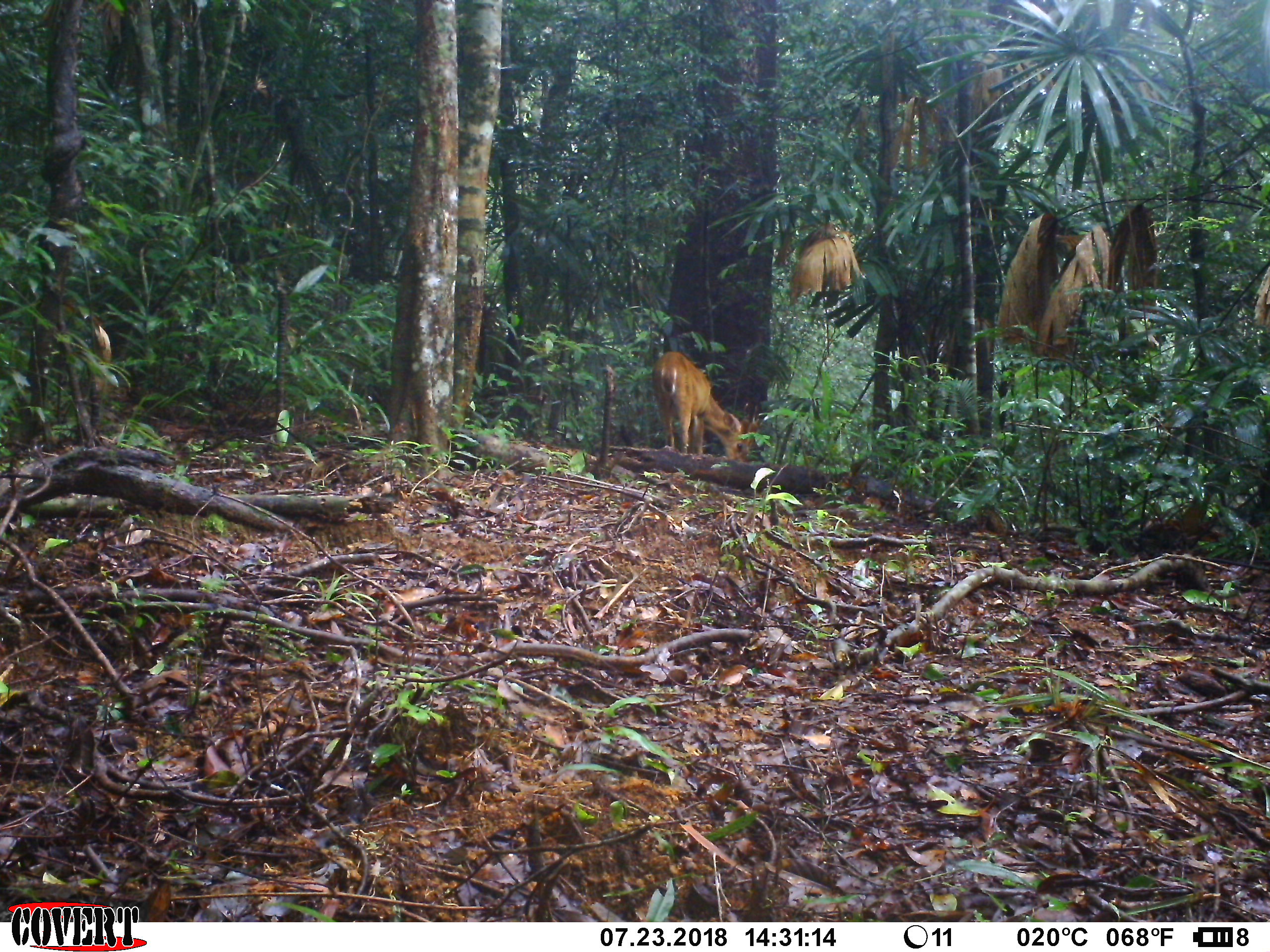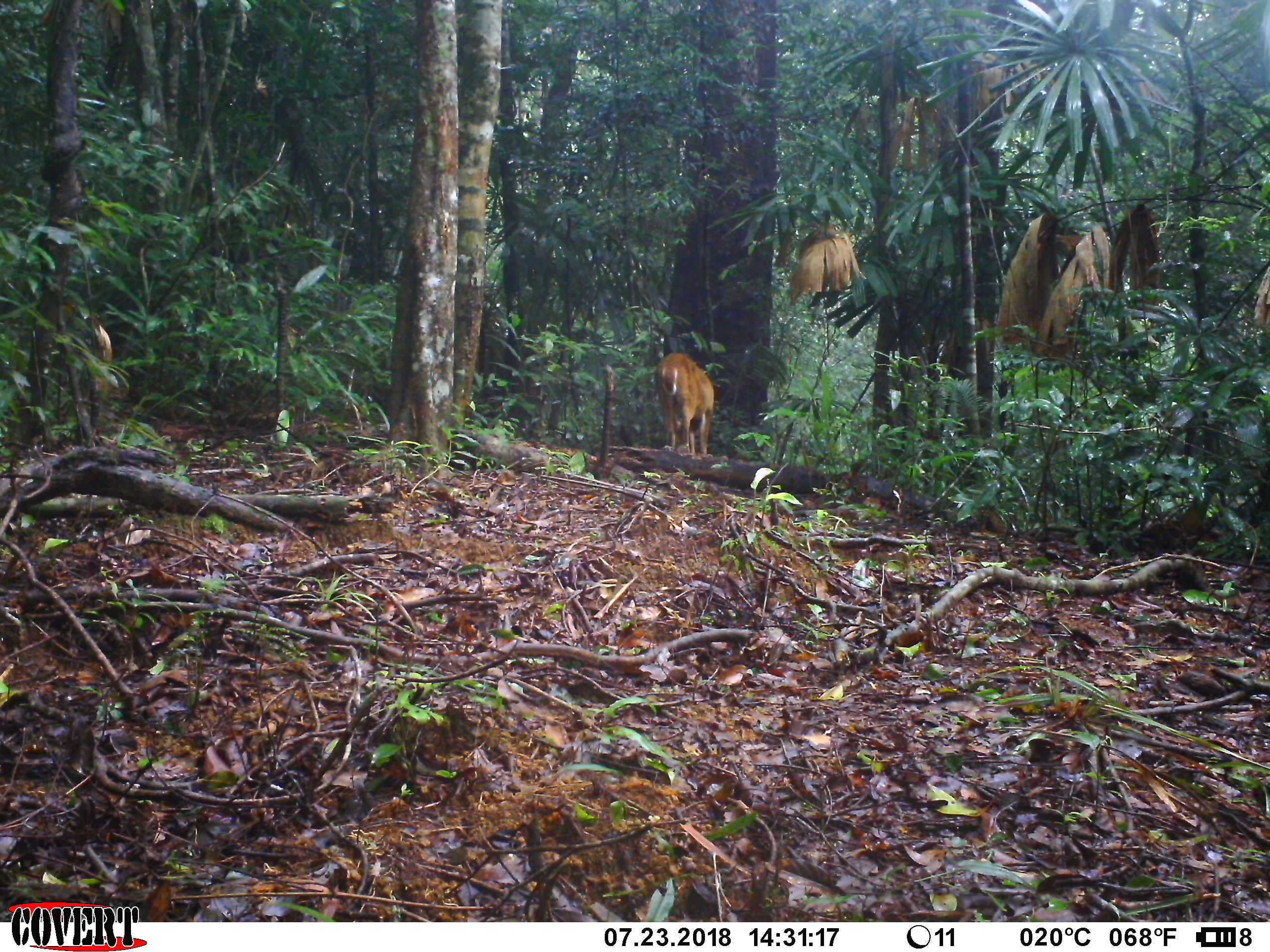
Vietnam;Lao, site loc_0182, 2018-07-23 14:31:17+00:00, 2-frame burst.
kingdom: Animalia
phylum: Chordata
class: Mammalia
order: Artiodactyla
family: Cervidae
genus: Muntiacus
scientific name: Muntiacus vuquangensis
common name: large-antlered muntjac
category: large antlered muntjac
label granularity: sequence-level